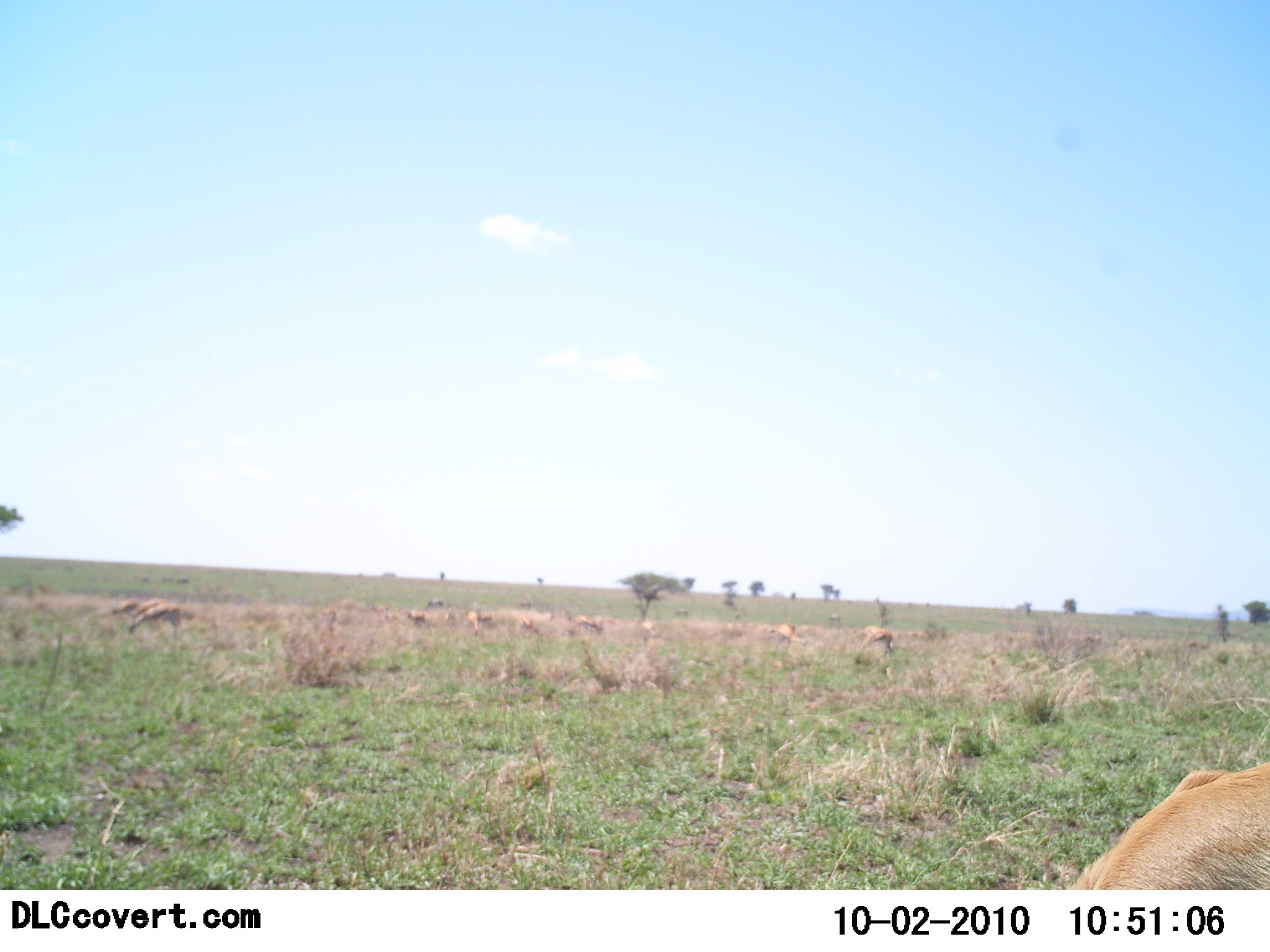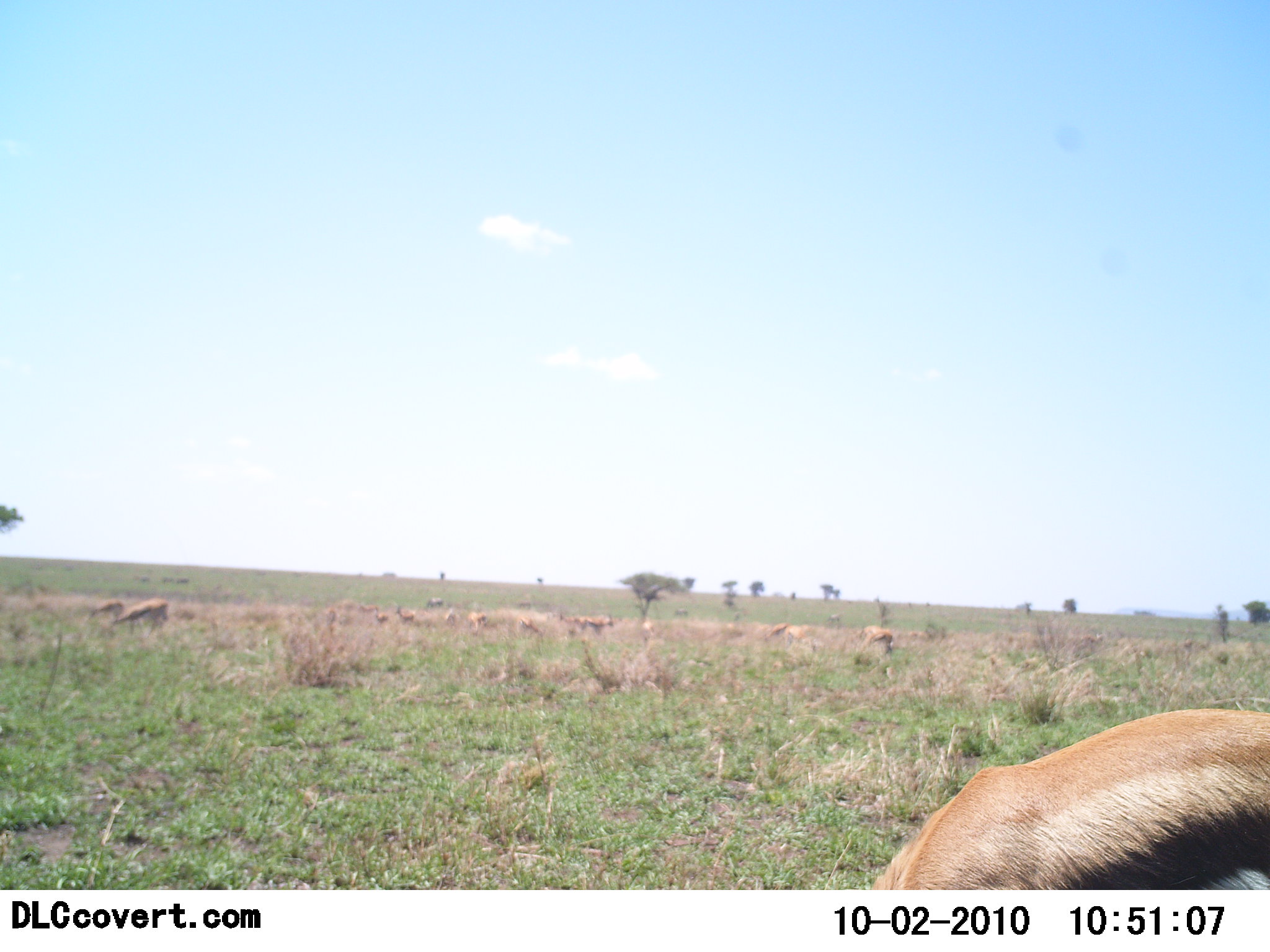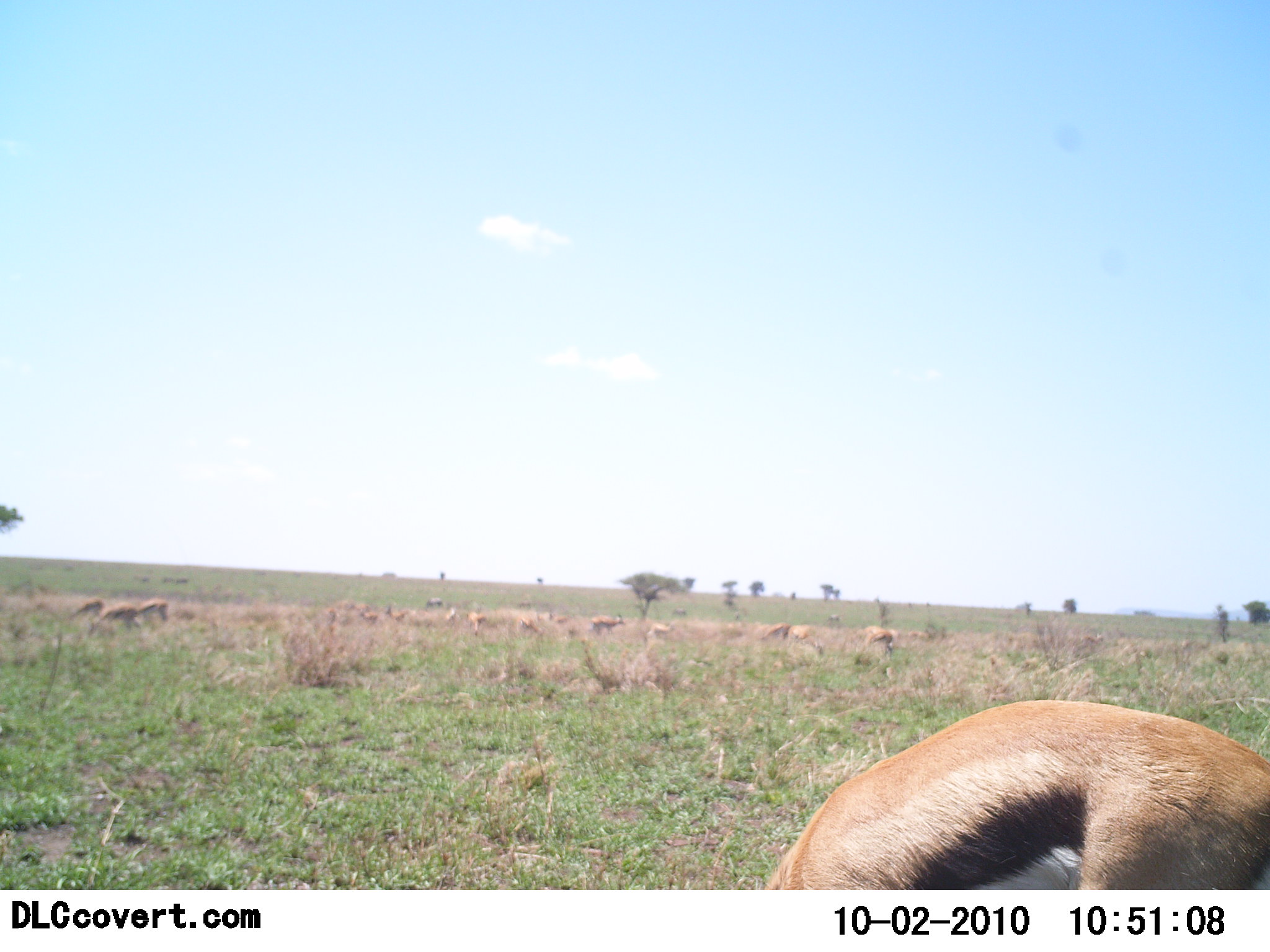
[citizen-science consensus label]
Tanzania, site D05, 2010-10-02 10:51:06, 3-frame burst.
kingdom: Animalia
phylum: Chordata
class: Mammalia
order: Artiodactyla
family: Bovidae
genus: Eudorcas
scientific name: Eudorcas thomsonii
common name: thomson's gazelle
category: gazellethomsons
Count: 11-50.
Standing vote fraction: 54%.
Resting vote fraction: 0%.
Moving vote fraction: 46%.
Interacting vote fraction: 0%.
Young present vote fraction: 0%.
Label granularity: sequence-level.